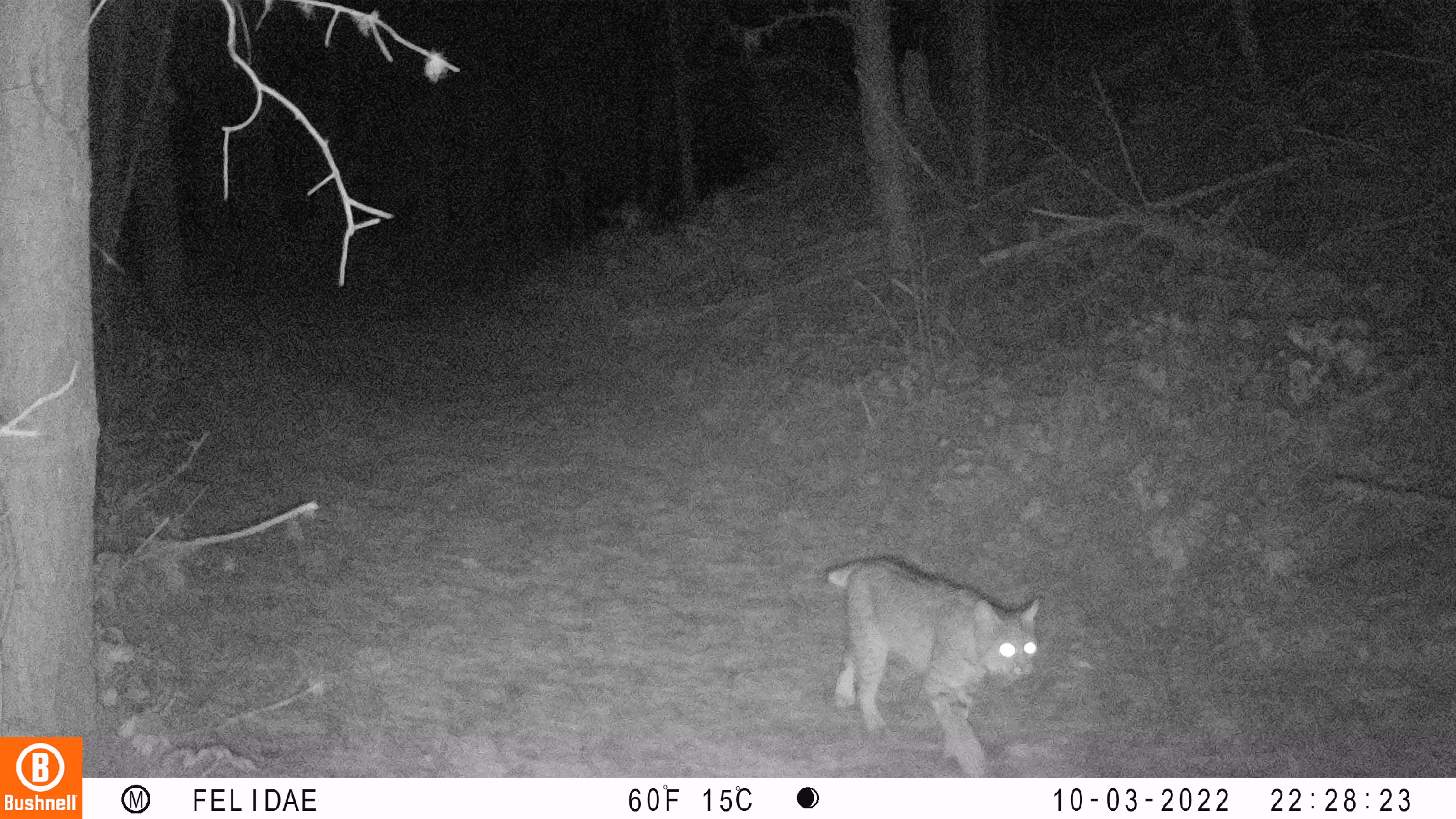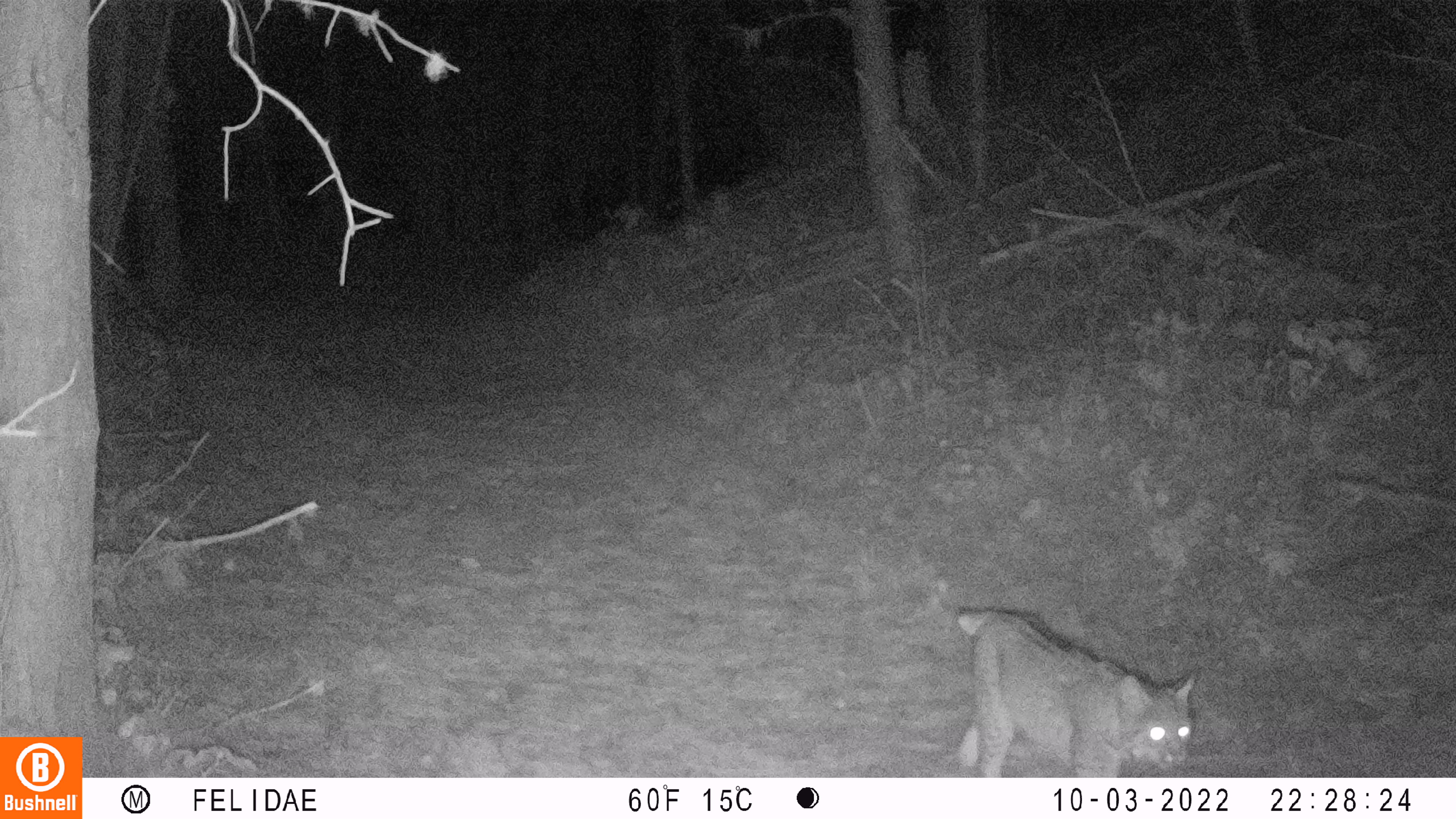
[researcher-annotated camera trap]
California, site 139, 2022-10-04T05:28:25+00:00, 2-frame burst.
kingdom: Animalia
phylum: Chordata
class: Mammalia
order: Carnivora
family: Felidae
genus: Lynx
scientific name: Lynx rufus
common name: bobcat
Bobcat (Lynx rufus).